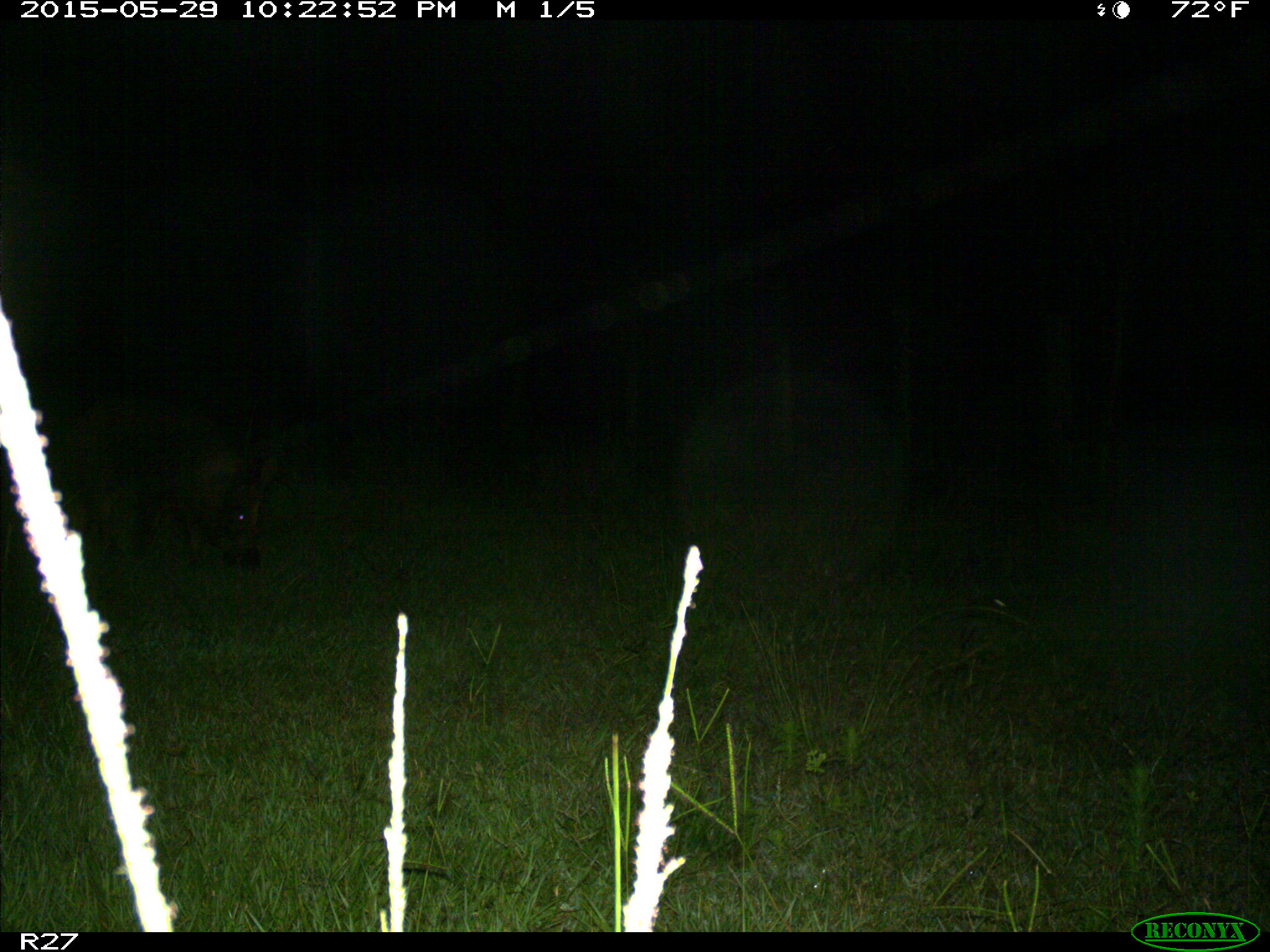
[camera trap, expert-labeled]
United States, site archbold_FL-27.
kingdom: Animalia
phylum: Chordata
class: Mammalia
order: Artiodactyla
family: Suidae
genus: Sus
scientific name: Sus scrofa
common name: wild boar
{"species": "Sus scrofa (wild boar)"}